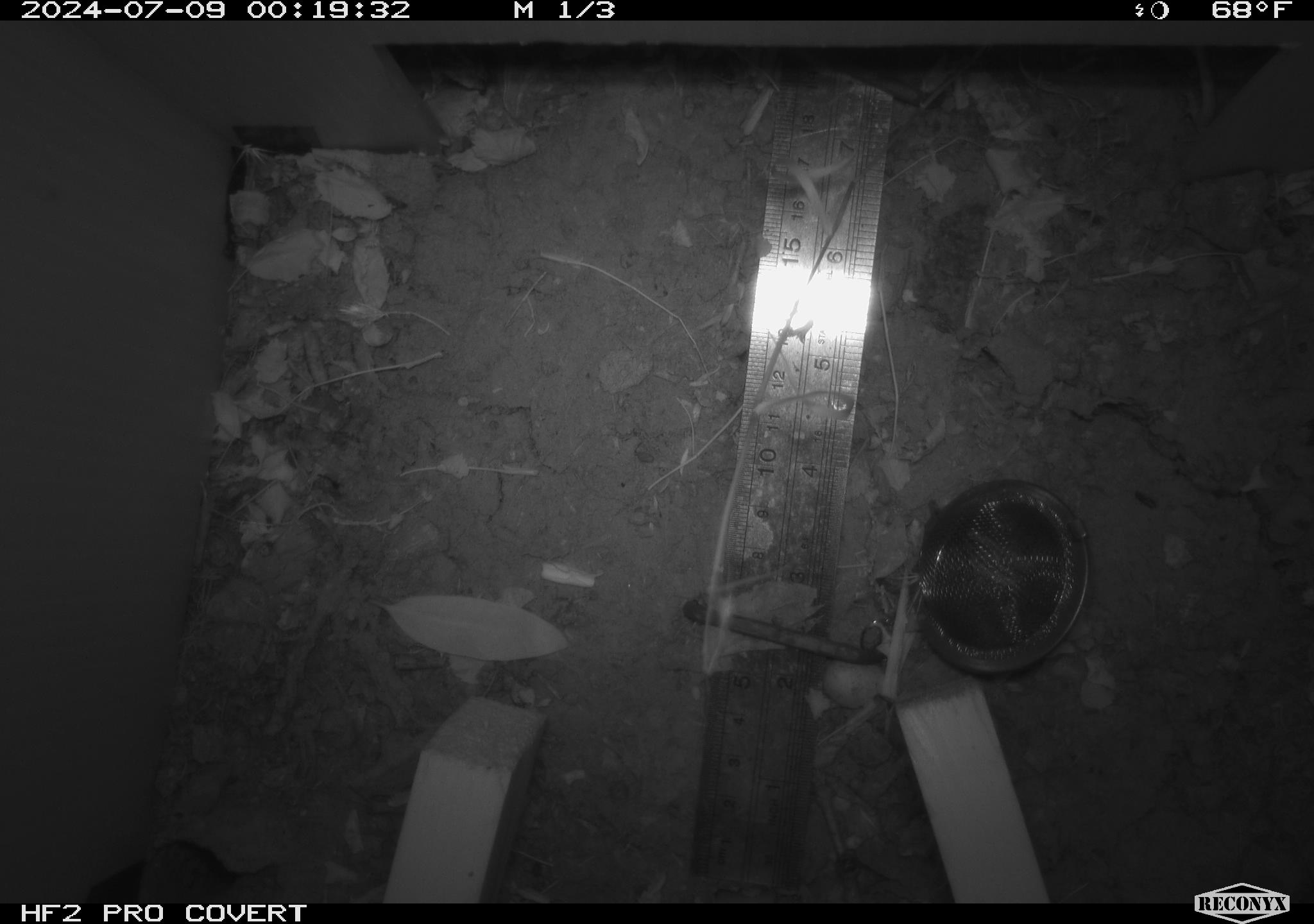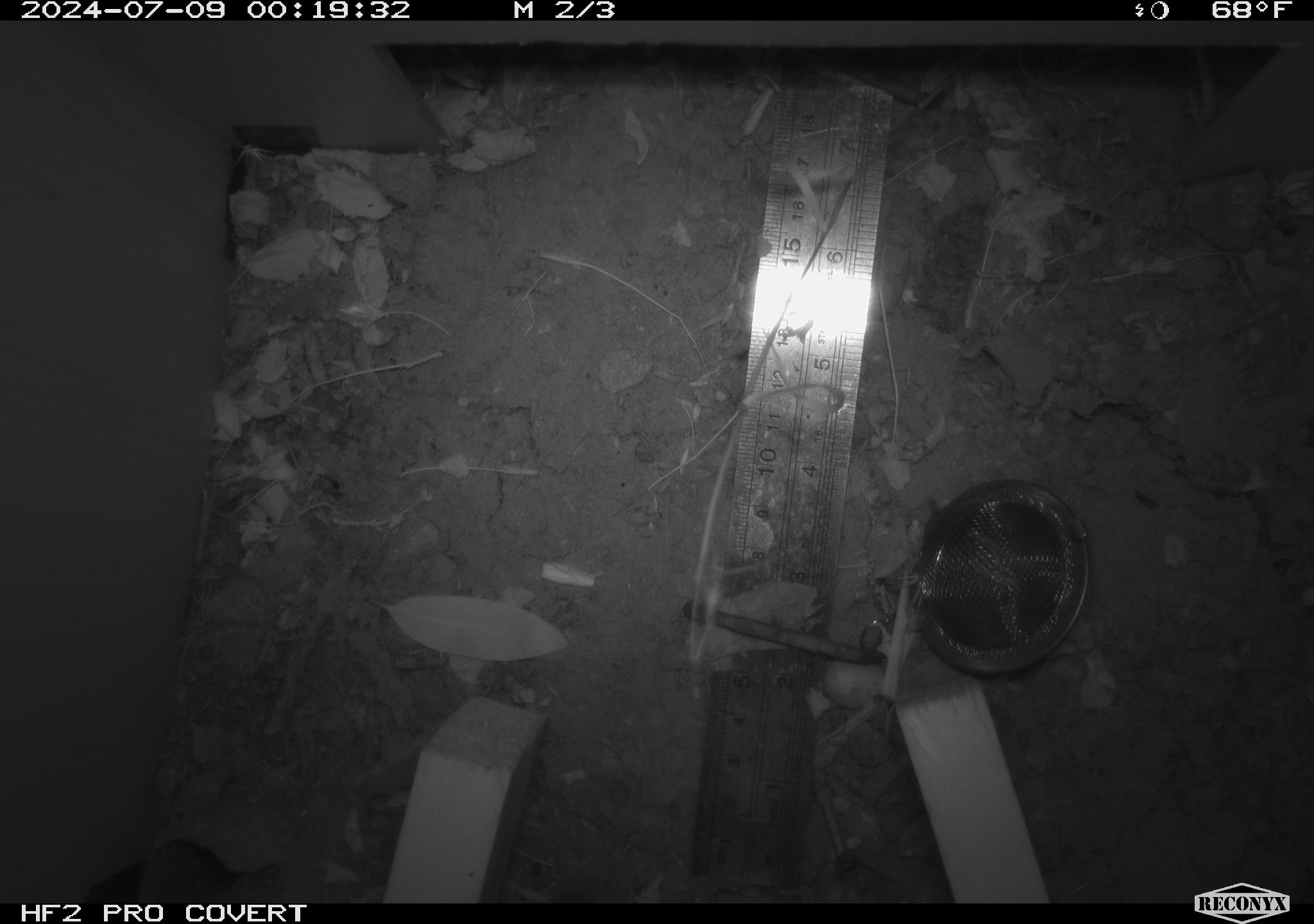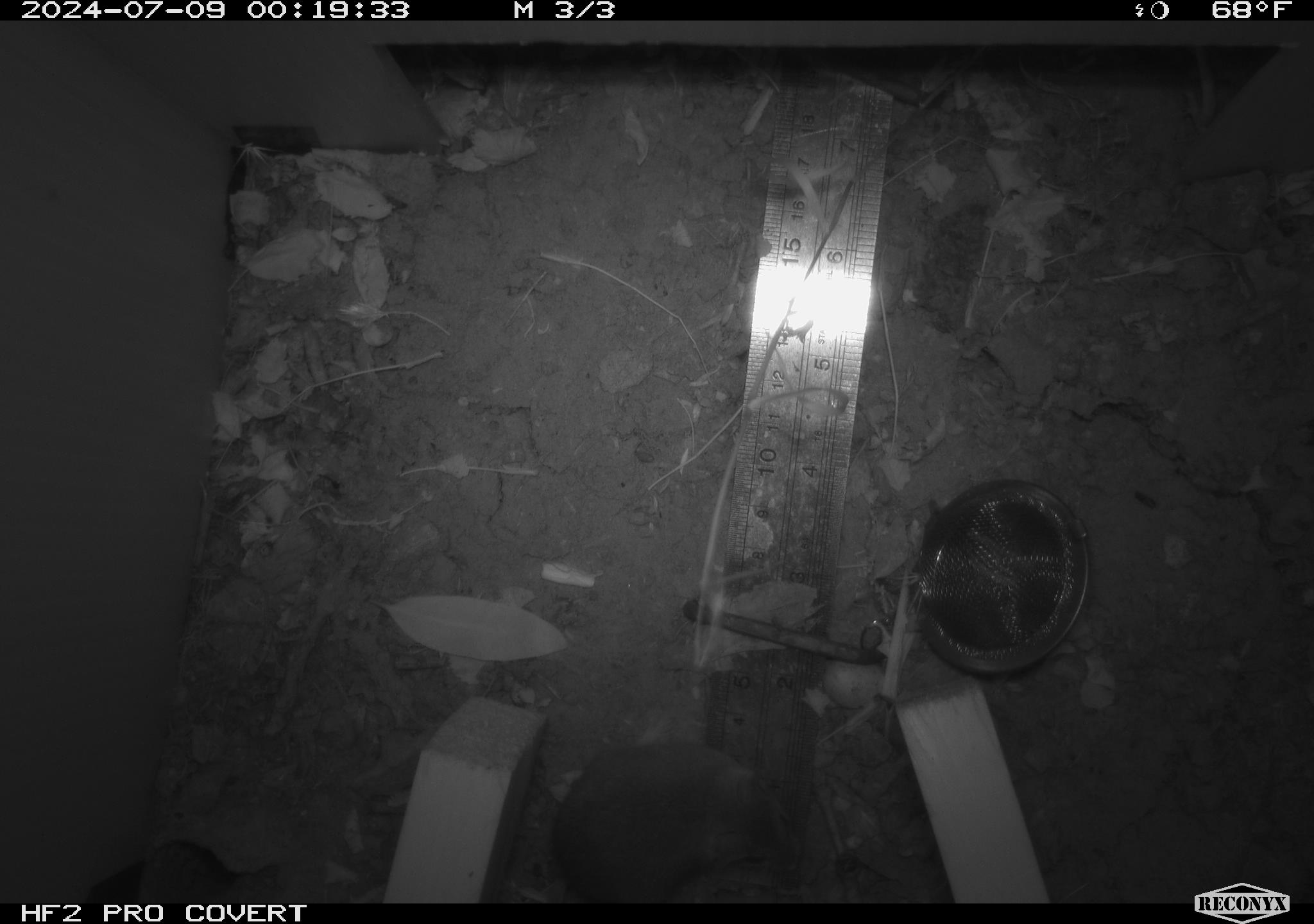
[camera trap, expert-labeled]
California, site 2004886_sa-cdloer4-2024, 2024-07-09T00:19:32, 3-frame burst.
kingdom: Animalia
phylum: Chordata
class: Mammalia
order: Rodentia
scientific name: Rodentia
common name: rodent